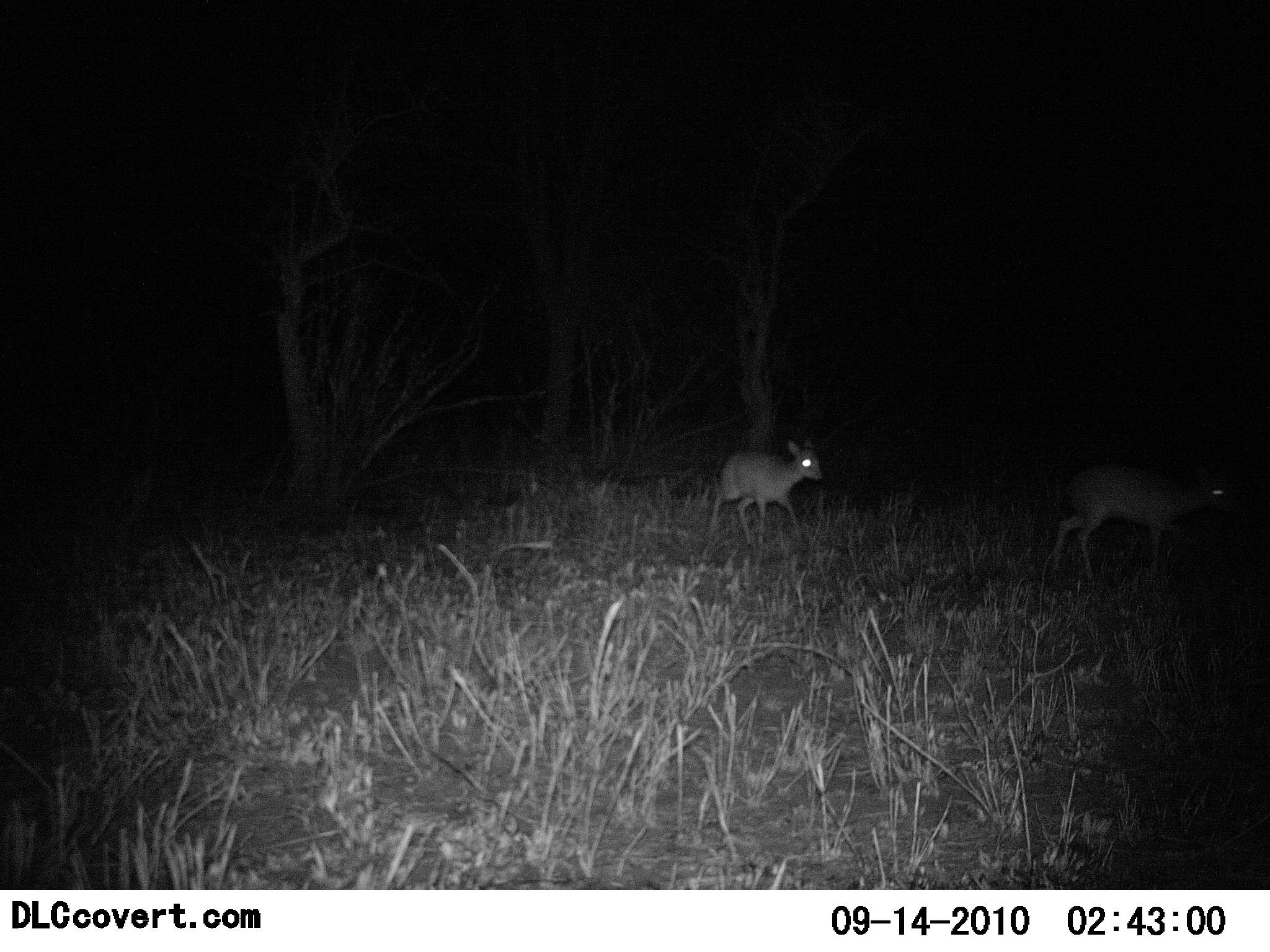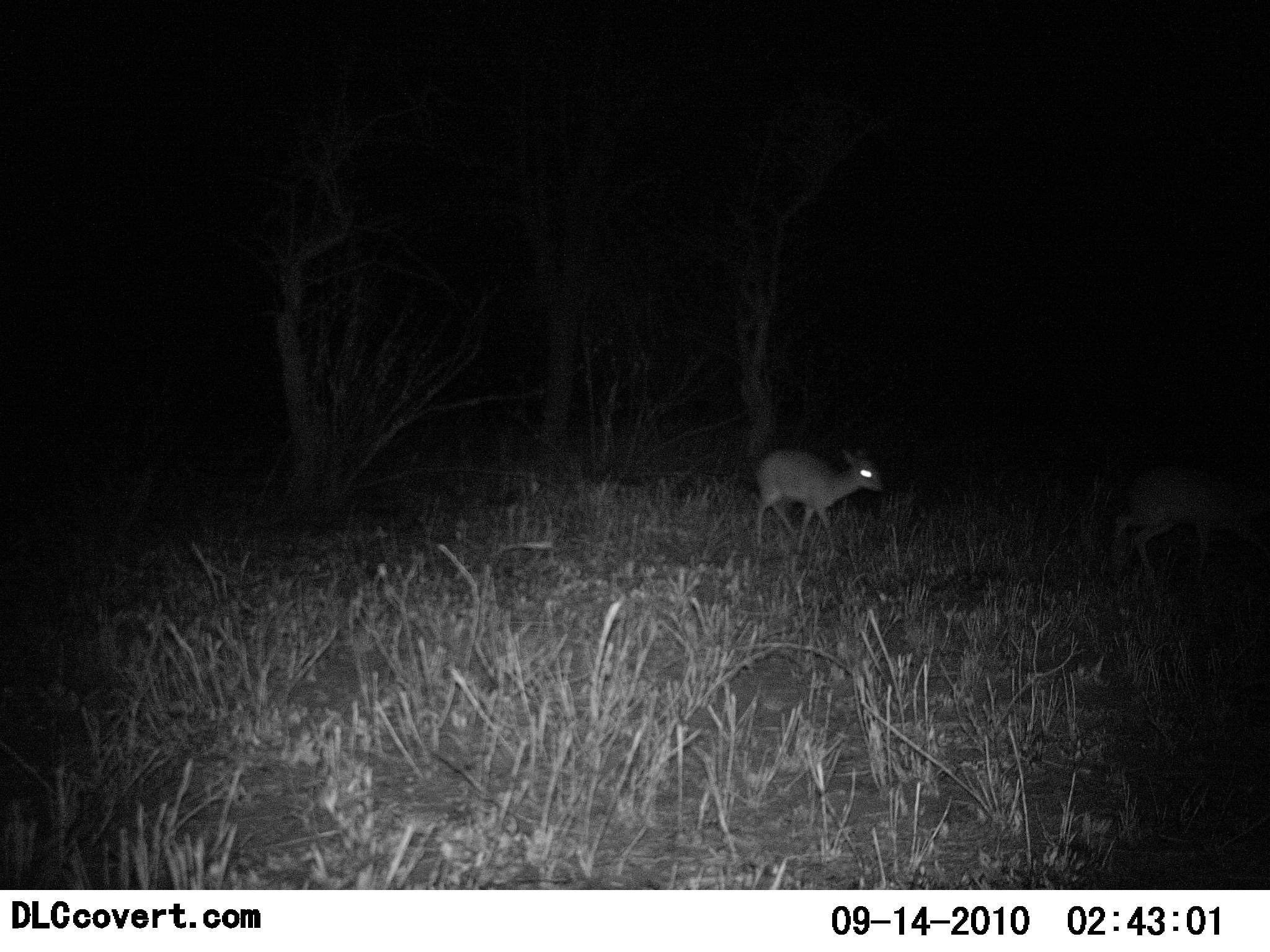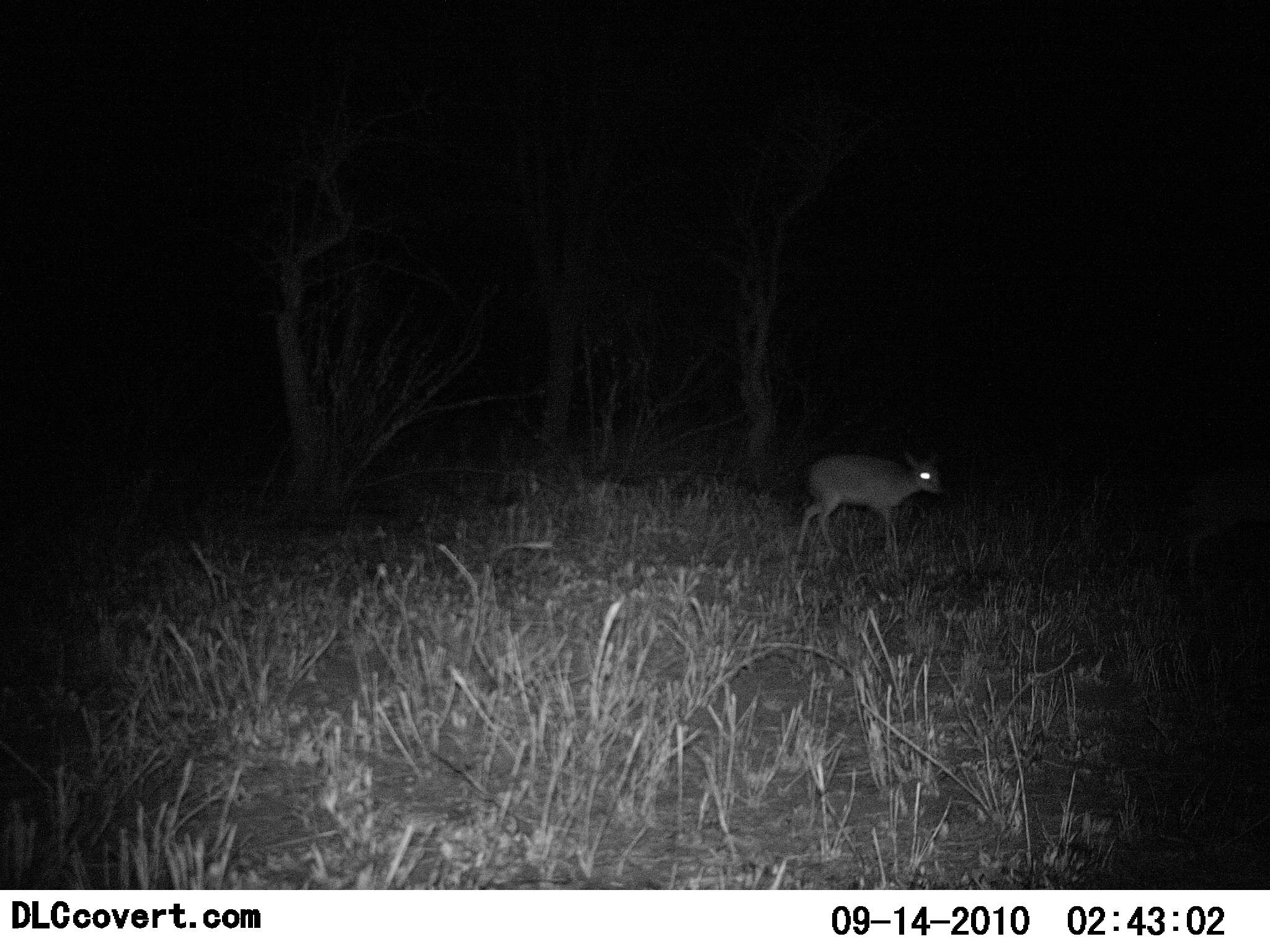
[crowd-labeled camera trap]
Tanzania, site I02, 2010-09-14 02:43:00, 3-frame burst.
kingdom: Animalia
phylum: Chordata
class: Mammalia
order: Artiodactyla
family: Bovidae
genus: Madoqua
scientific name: Madoqua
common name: dikdik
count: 2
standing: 0%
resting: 0%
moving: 100%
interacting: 0%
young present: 0%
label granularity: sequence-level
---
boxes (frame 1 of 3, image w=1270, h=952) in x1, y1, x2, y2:
animal: 1045, 458, 1244, 584; 704, 437, 828, 550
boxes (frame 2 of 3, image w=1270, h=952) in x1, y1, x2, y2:
animal: 1109, 467, 1270, 577; 750, 445, 887, 554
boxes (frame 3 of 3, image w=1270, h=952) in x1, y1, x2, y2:
animal: 786, 447, 947, 578; 1174, 471, 1270, 570